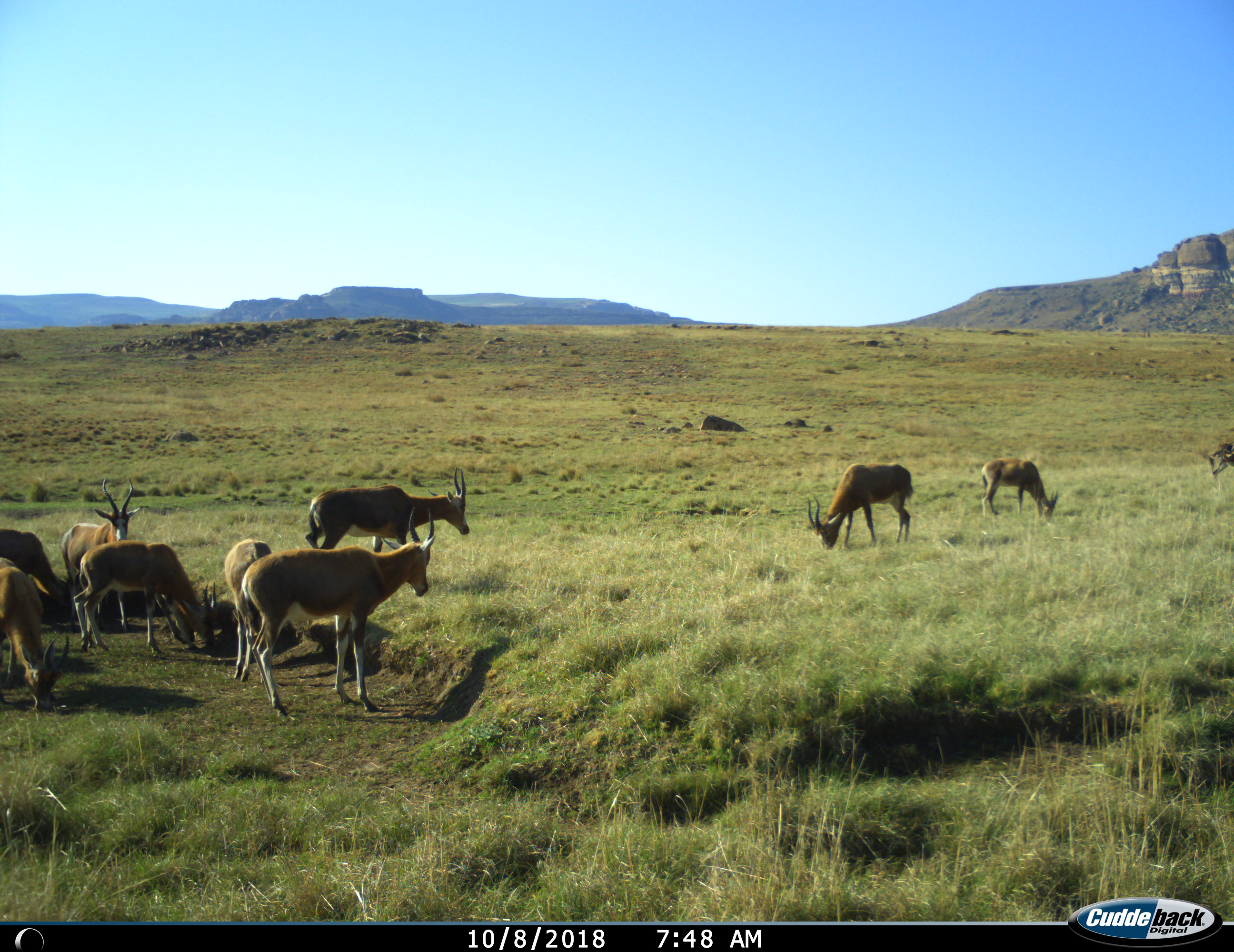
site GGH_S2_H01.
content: unidentified animal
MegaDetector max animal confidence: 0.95